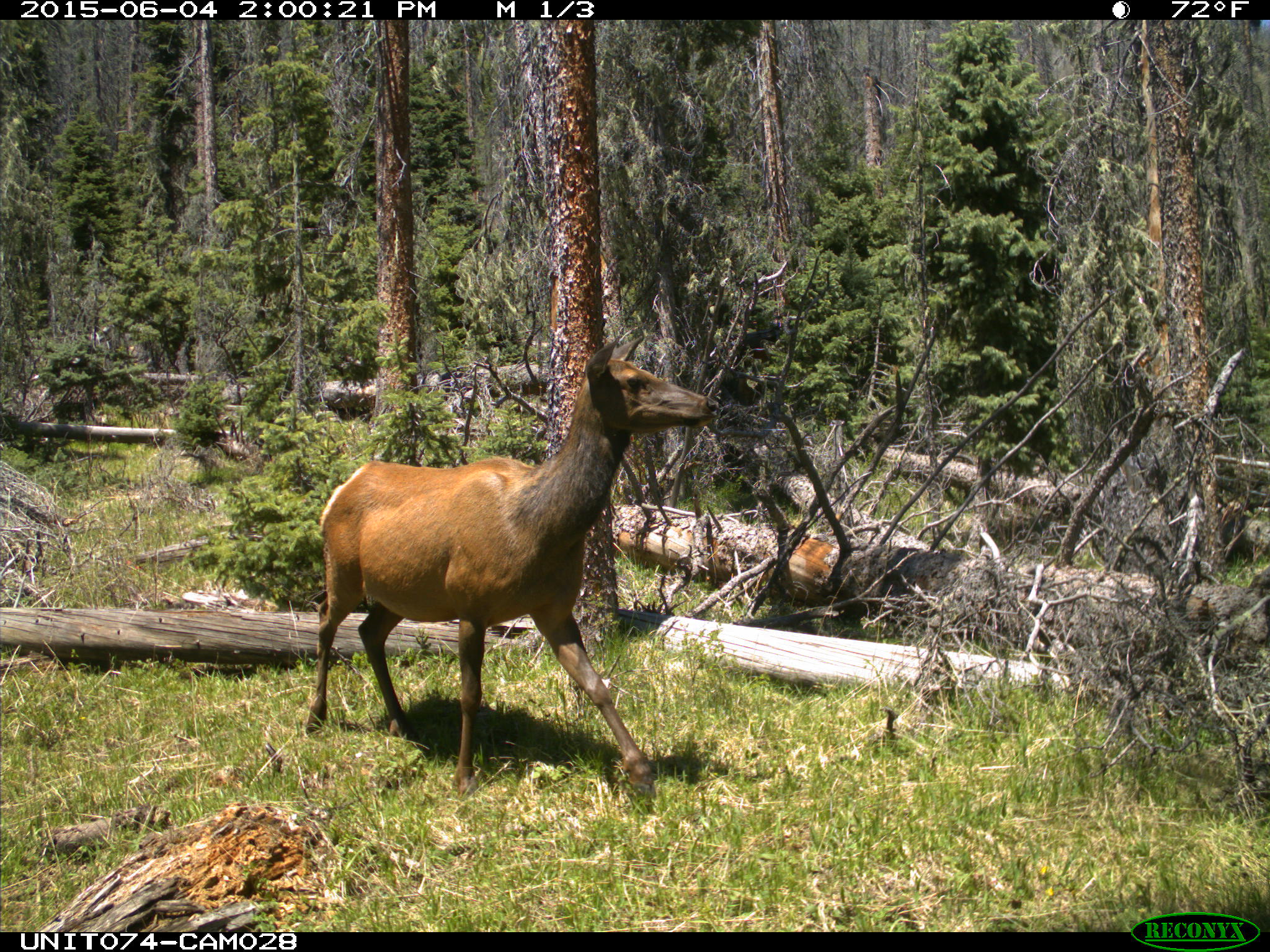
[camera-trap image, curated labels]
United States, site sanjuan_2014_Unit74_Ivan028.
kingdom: Animalia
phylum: Chordata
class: Mammalia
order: Artiodactyla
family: Cervidae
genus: Cervus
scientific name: Cervus elaphus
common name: red deer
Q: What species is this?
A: Cervus elaphus (red deer).